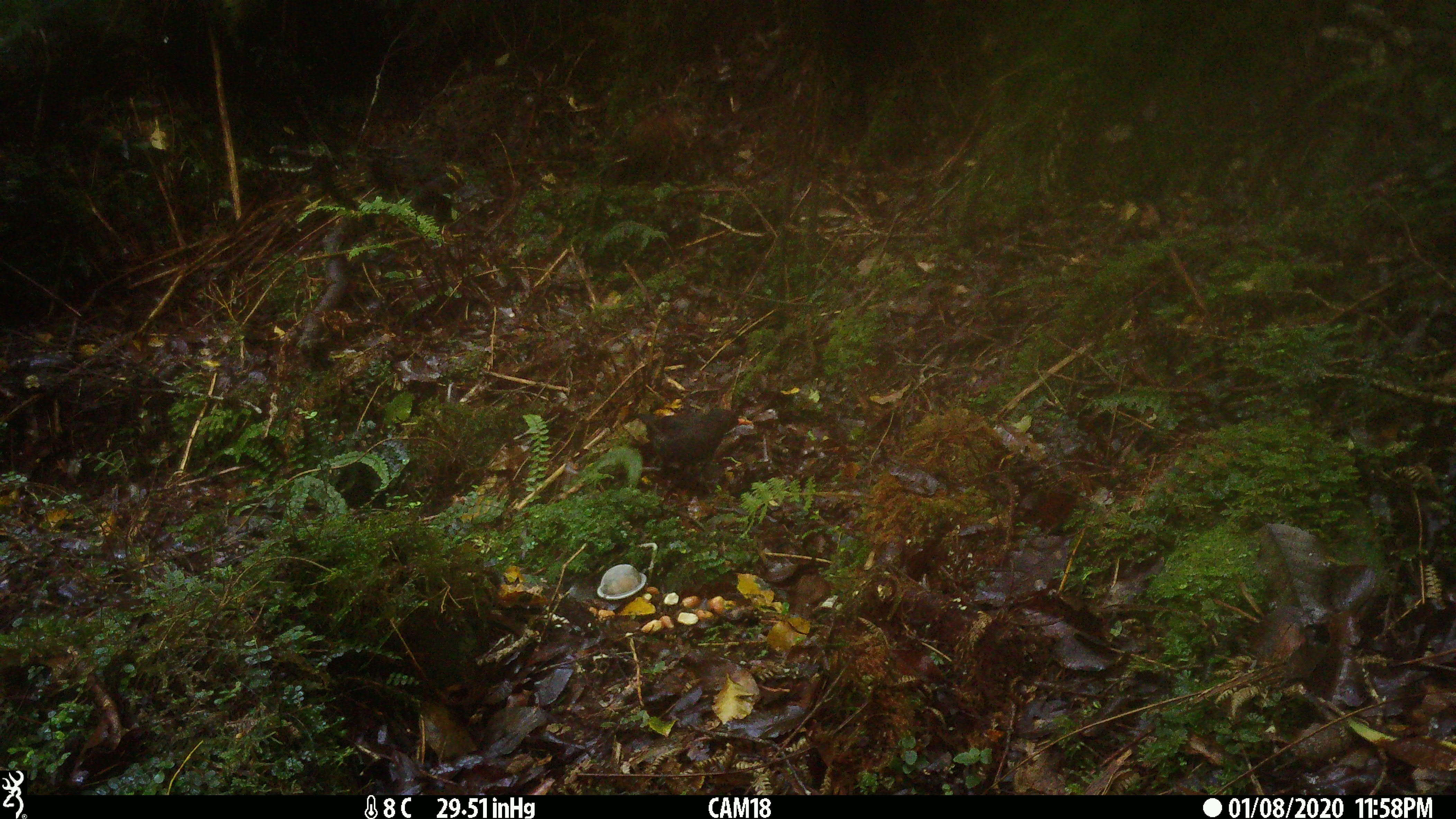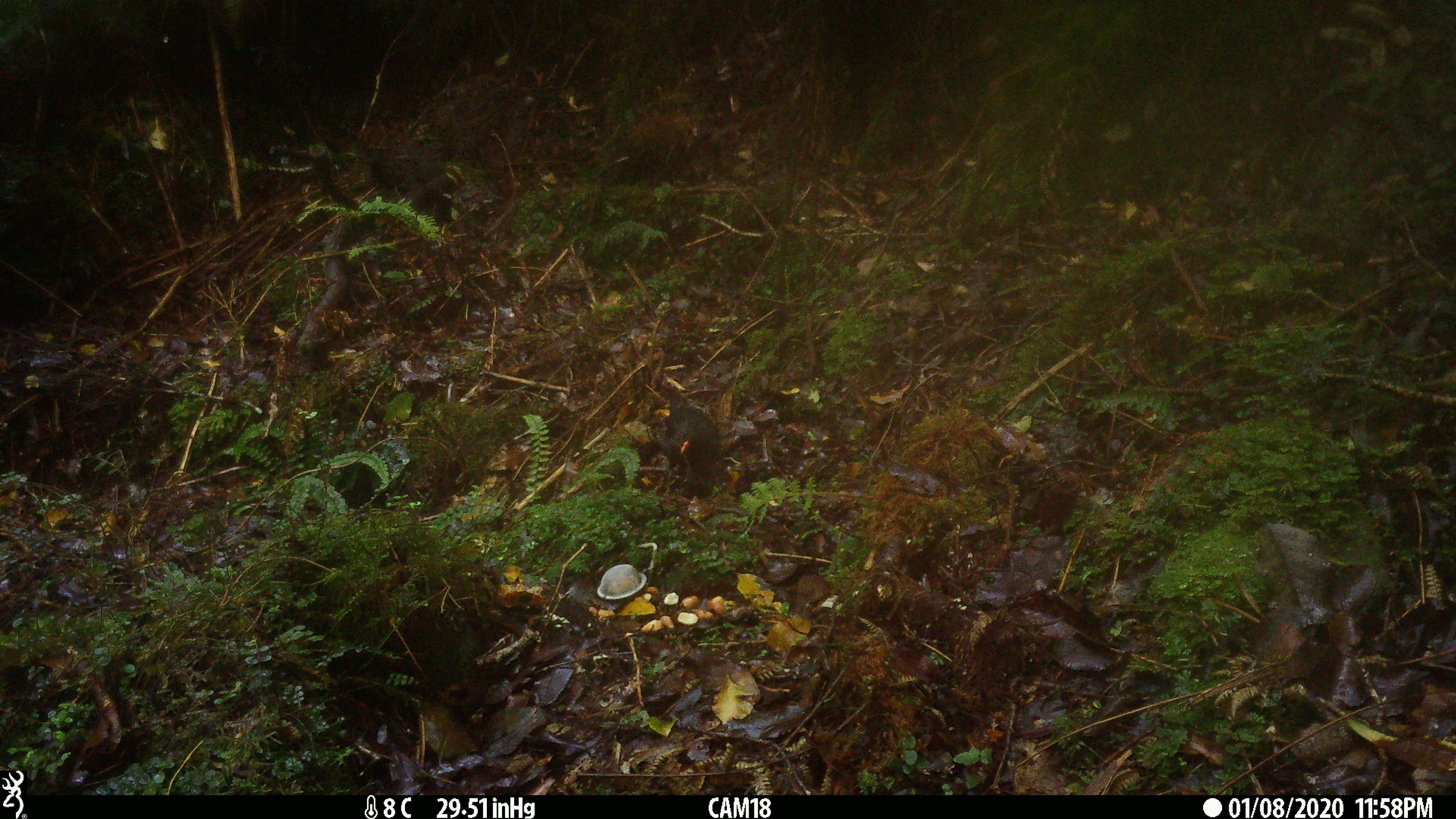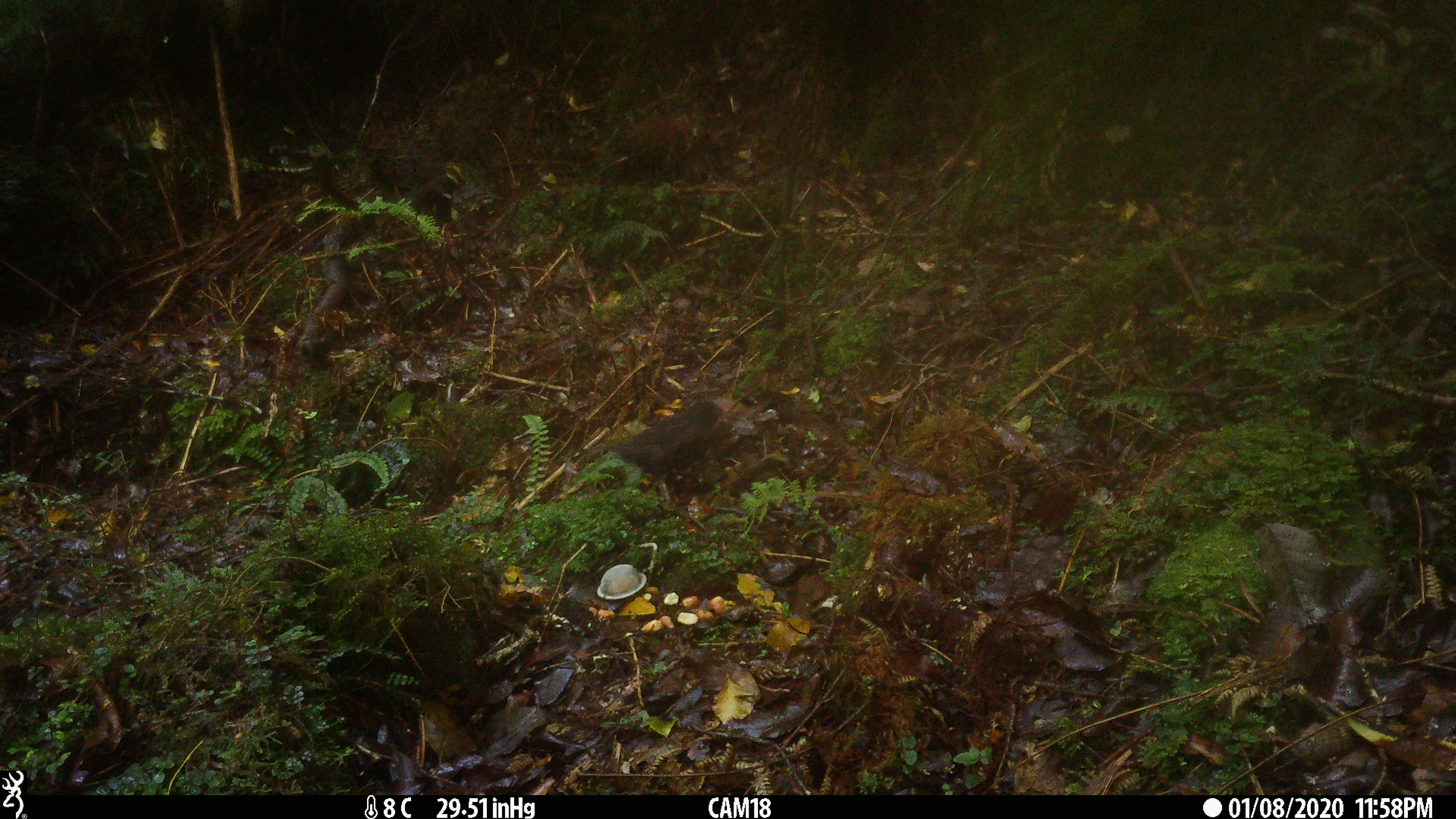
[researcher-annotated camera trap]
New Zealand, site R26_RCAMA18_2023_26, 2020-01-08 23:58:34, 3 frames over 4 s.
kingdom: Animalia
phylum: Chordata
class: Aves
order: Passeriformes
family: Turdidae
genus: Turdus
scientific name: Turdus merula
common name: eurasian blackbird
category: blackbird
Blackbird (eurasian blackbird) (Turdus merula).